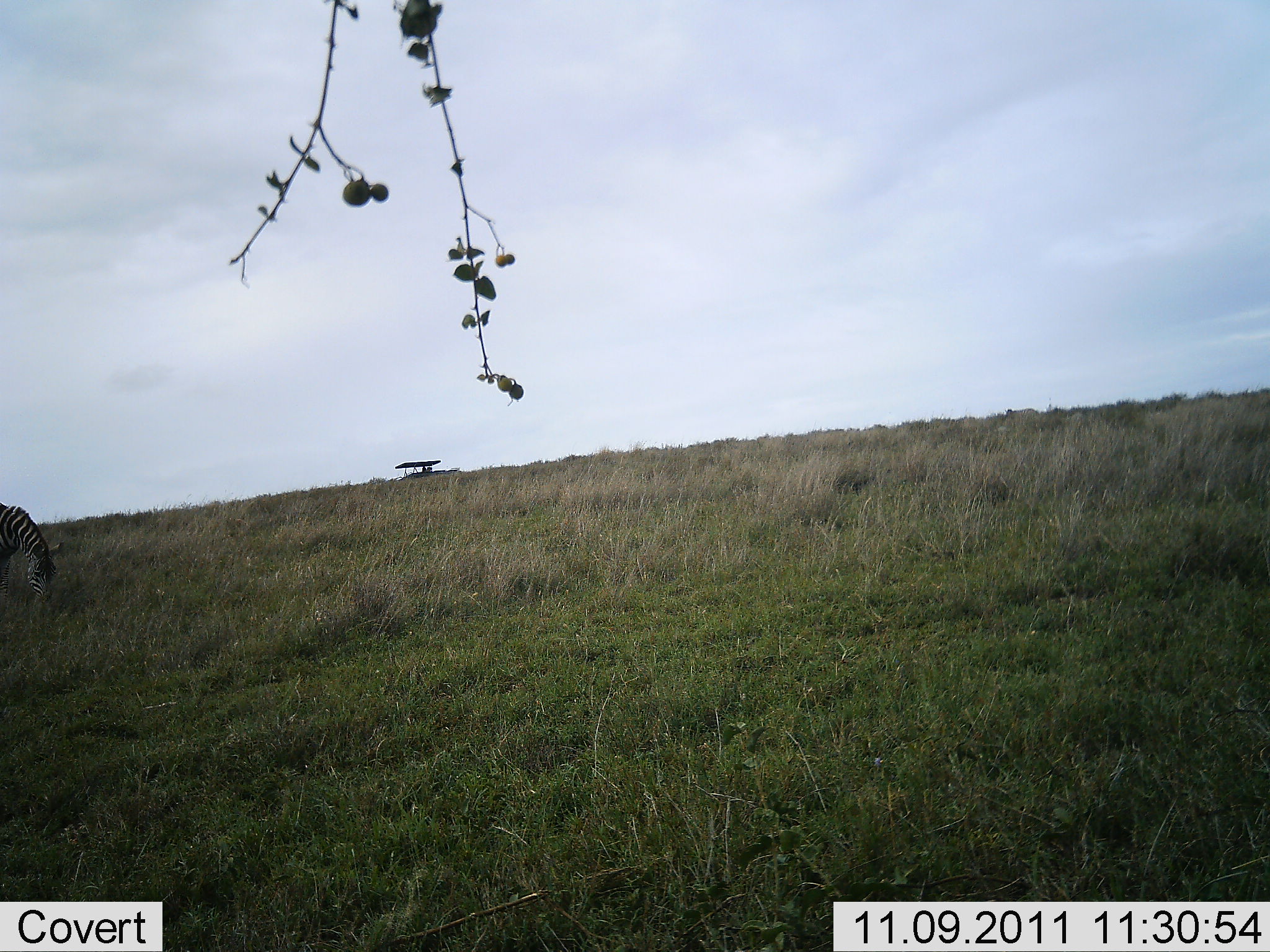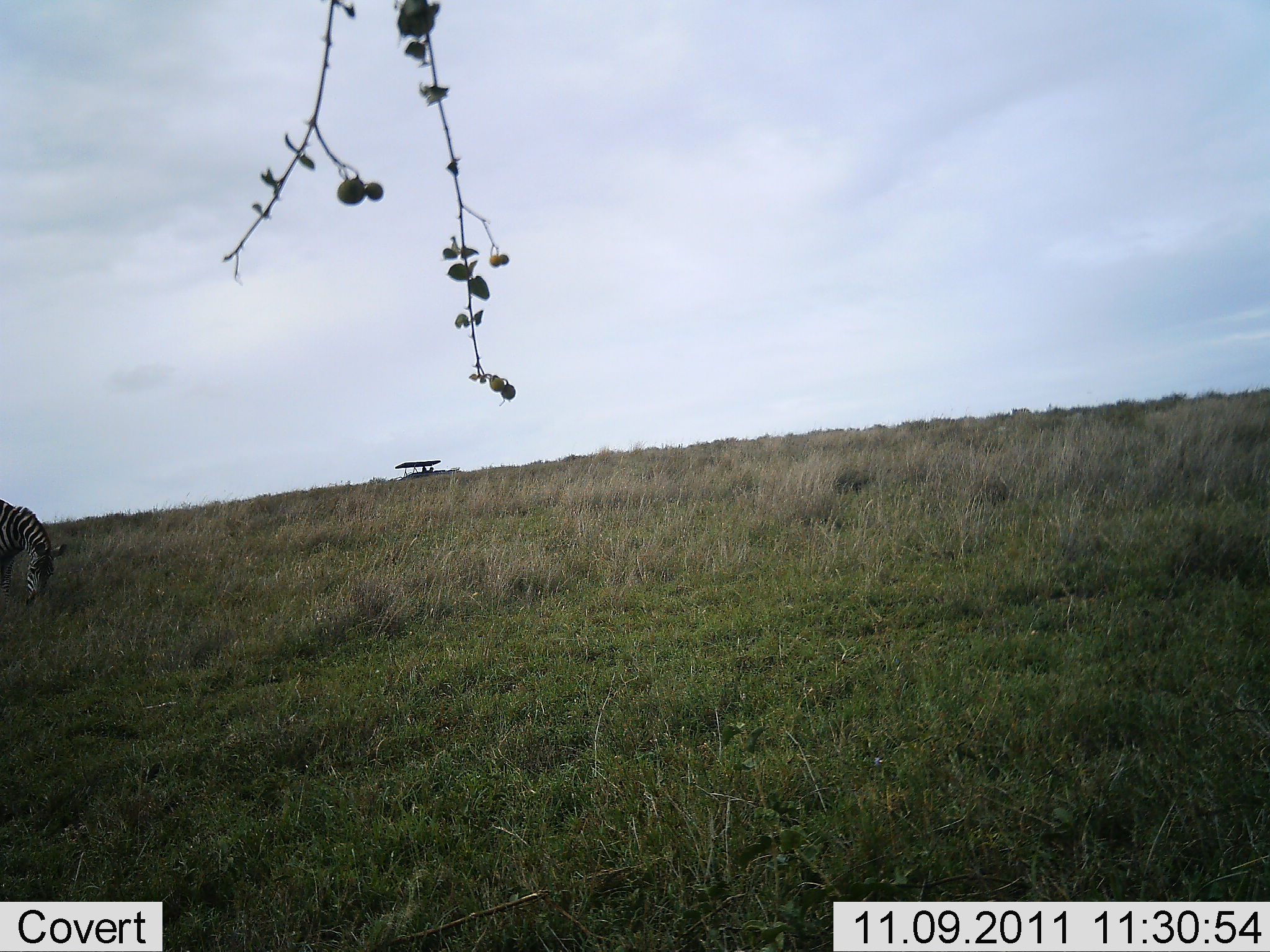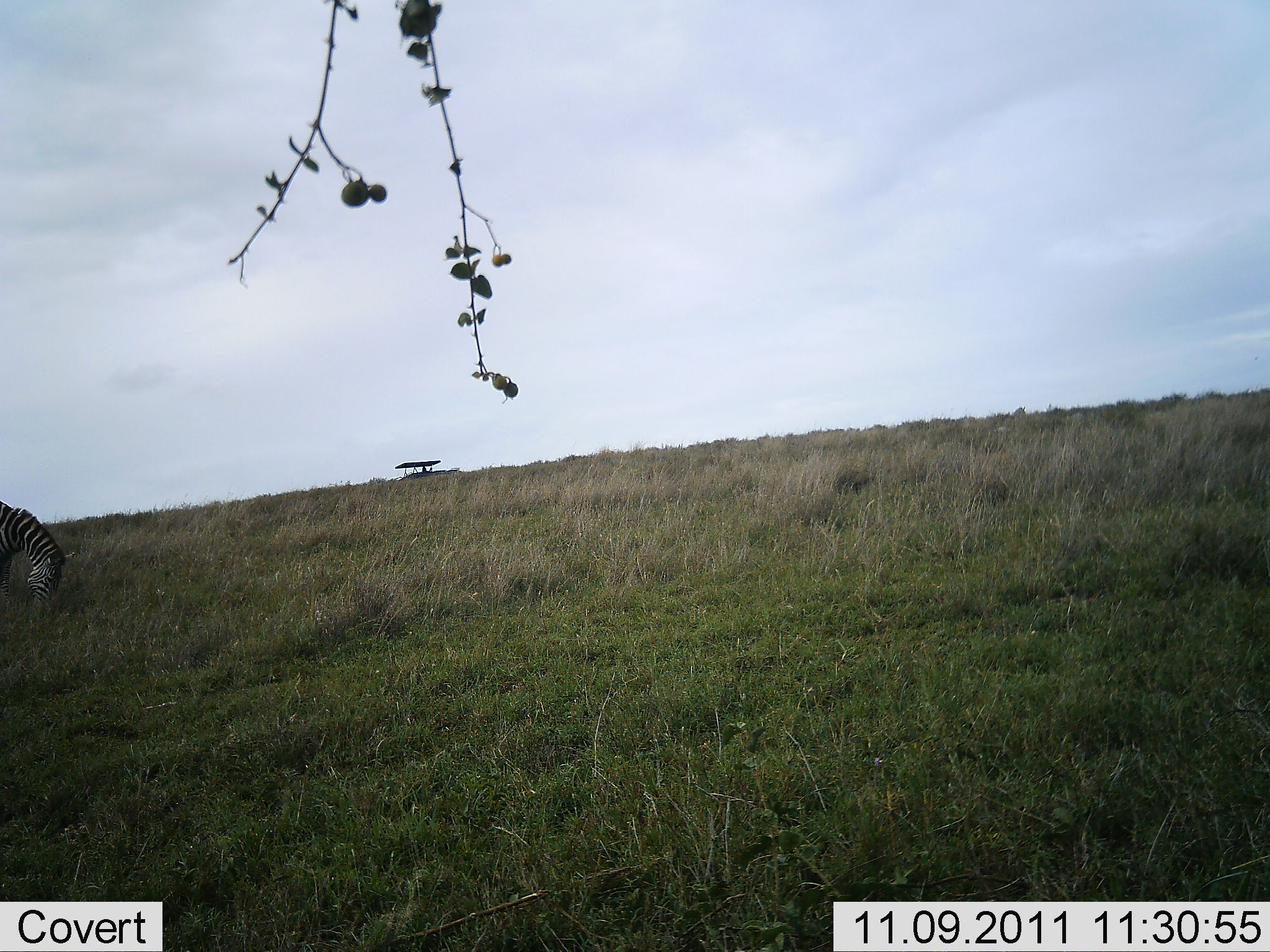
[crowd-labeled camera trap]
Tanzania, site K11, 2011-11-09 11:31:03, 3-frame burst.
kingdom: Animalia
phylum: Chordata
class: Mammalia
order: Perissodactyla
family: Equidae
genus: Equus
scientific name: Equus quagga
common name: plains zebra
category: zebra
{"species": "zebra (plains zebra) (Equus quagga)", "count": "1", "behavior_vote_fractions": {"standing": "6%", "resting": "0%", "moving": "6%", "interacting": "0%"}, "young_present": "0%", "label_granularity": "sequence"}